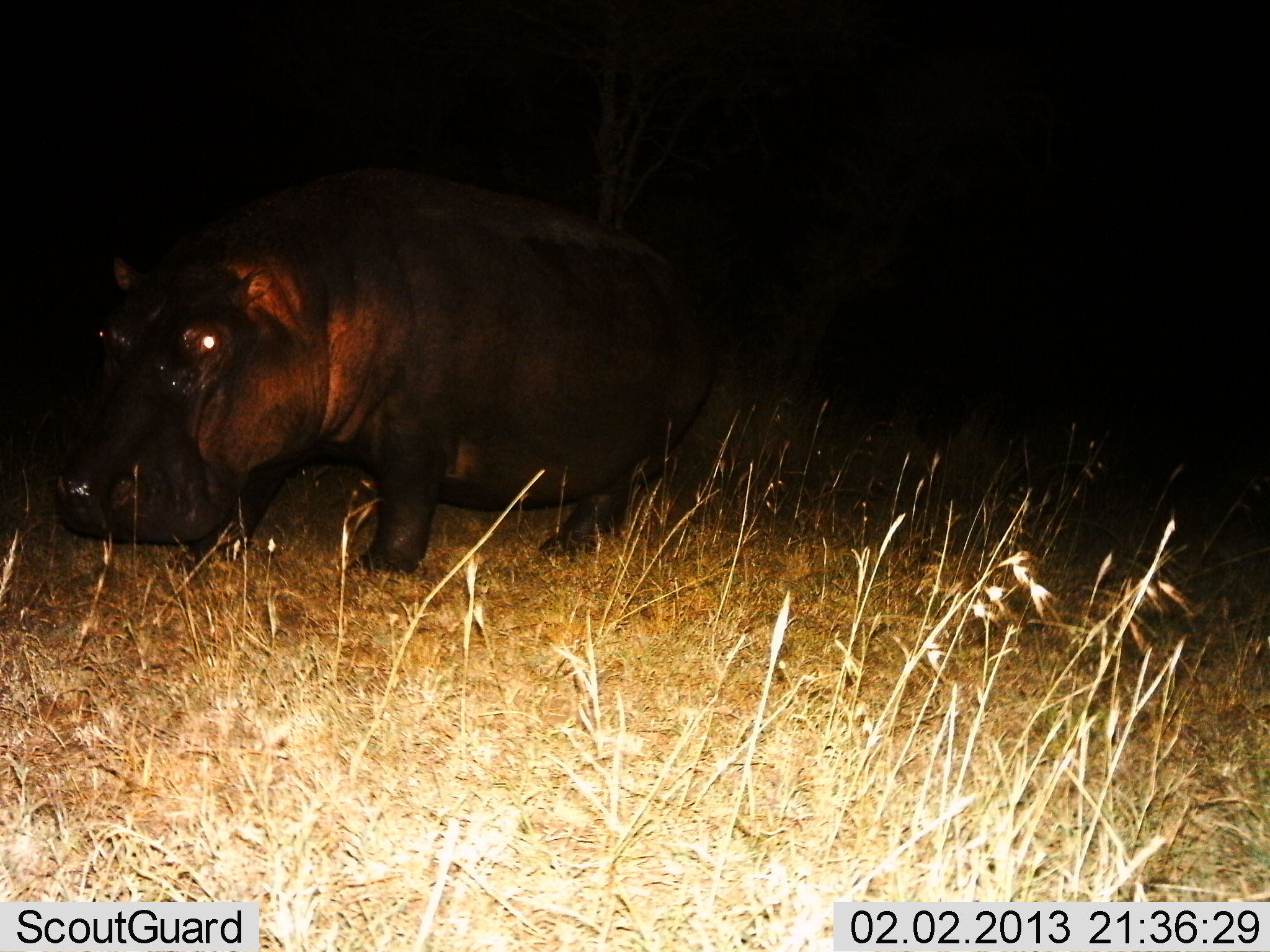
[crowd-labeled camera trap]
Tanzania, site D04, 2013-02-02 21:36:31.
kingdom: Animalia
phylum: Chordata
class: Mammalia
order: Artiodactyla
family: Hippopotamidae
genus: Hippopotamus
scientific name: Hippopotamus amphibius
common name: hippopotamus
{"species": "hippopotamus (Hippopotamus amphibius)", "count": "1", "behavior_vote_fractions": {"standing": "58%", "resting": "0%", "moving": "29%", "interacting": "0%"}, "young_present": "0%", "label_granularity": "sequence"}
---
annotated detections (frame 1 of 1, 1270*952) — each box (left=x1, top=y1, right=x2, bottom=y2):
animal: (left=53, top=166, right=718, bottom=587)